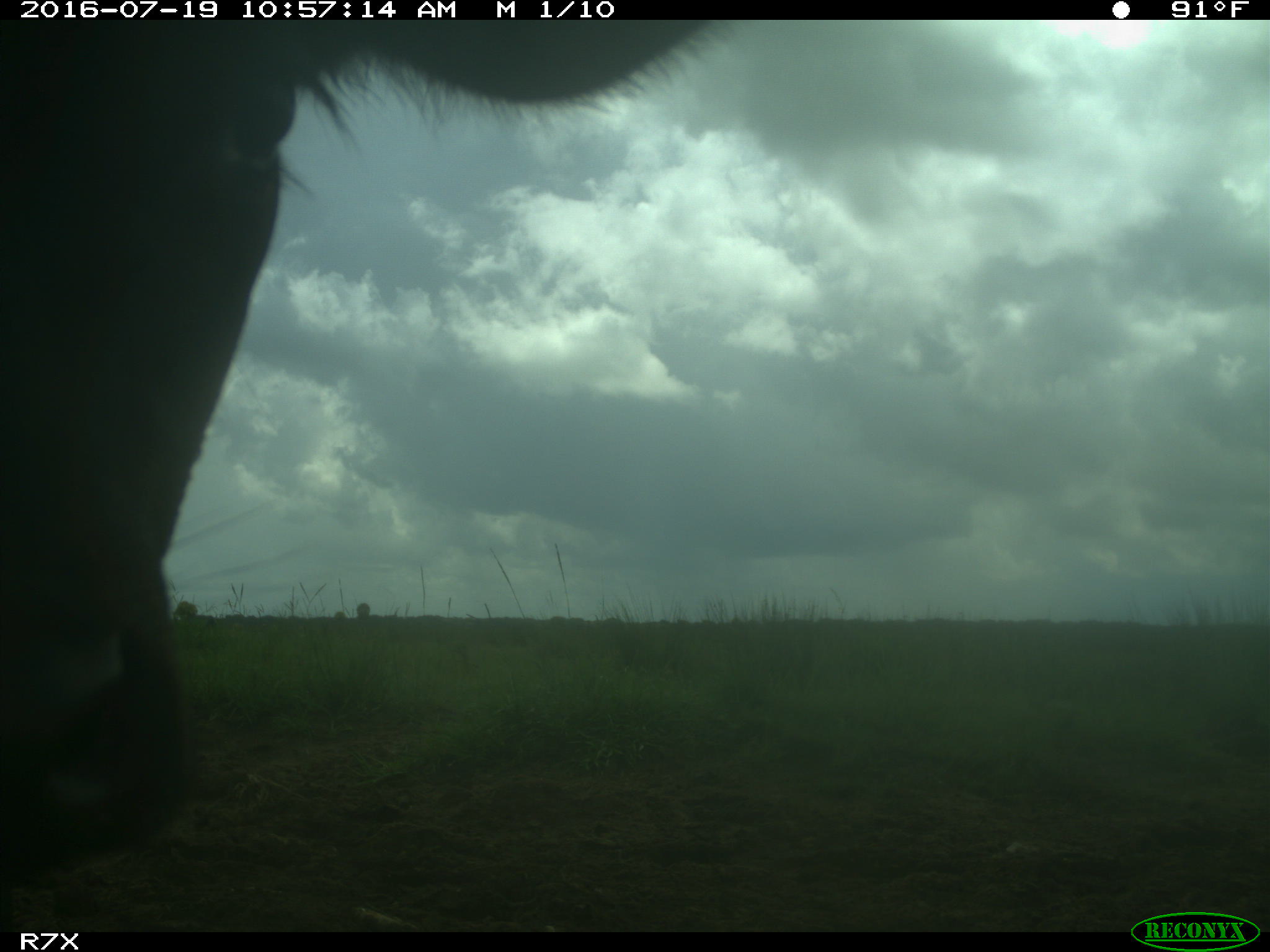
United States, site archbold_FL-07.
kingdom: Animalia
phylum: Chordata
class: Mammalia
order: Artiodactyla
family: Bovidae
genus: Bos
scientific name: Bos taurus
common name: domestic cow